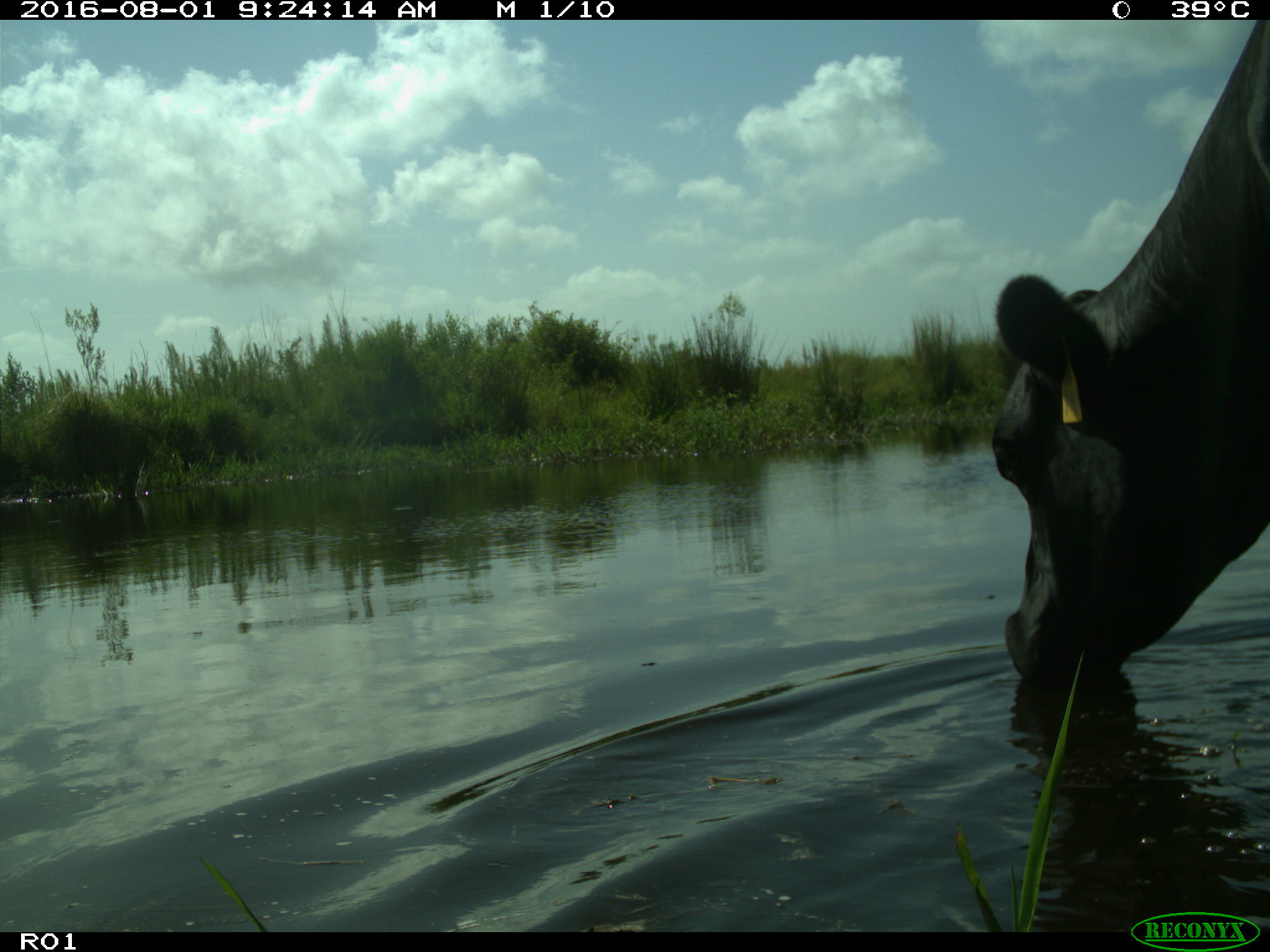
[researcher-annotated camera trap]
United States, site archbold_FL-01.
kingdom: Animalia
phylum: Chordata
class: Mammalia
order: Artiodactyla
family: Bovidae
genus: Bos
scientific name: Bos taurus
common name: domestic cow